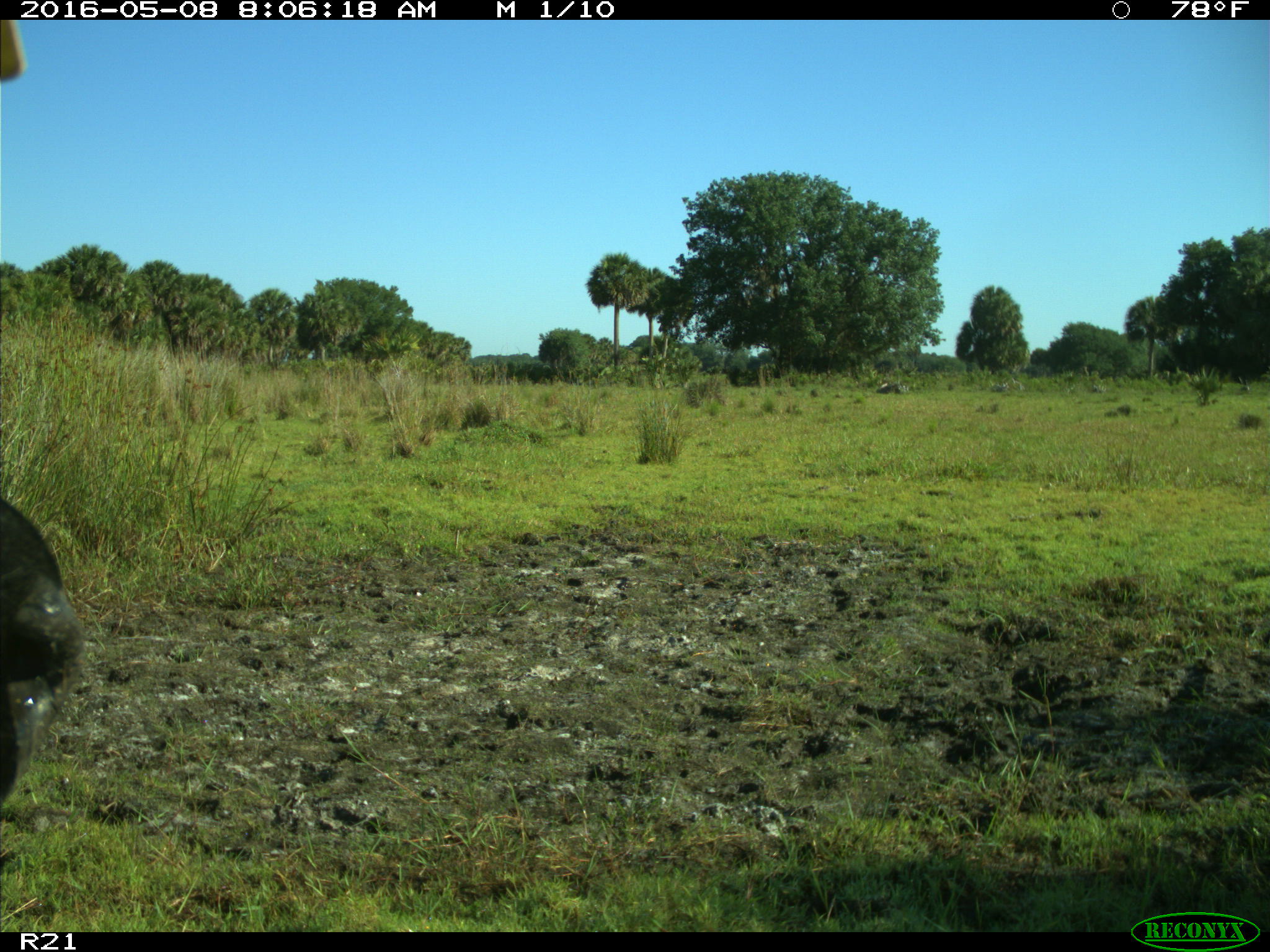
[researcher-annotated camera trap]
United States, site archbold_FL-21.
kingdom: Animalia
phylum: Chordata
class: Mammalia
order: Artiodactyla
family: Bovidae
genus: Bos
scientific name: Bos taurus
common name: domestic cow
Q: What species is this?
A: Bos taurus (domestic cow).